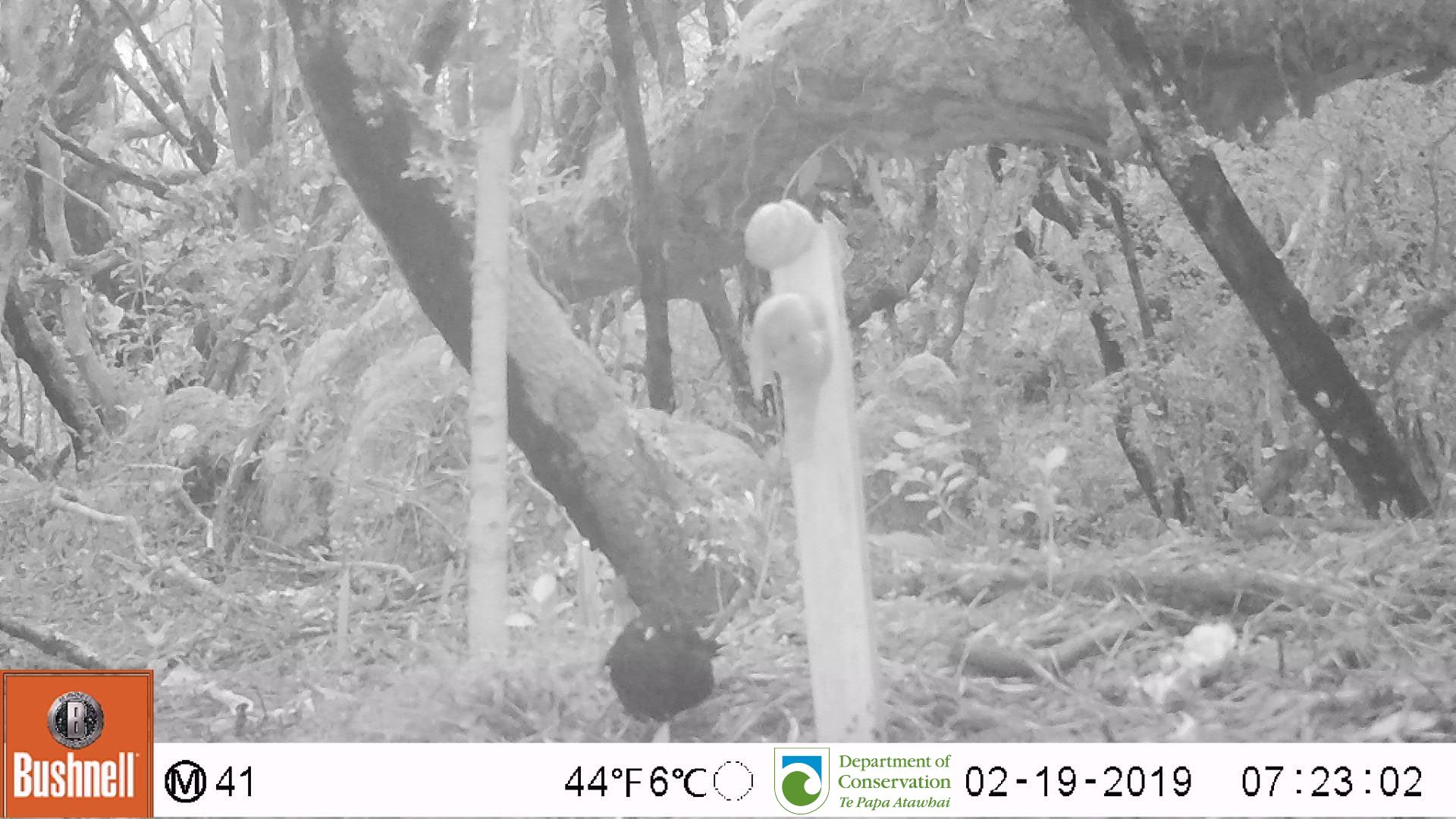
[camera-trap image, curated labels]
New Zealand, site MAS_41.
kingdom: Animalia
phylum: Chordata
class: Aves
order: Passeriformes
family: Turdidae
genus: Turdus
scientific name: Turdus merula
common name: eurasian blackbird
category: blackbird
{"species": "blackbird (eurasian blackbird) (Turdus merula)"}